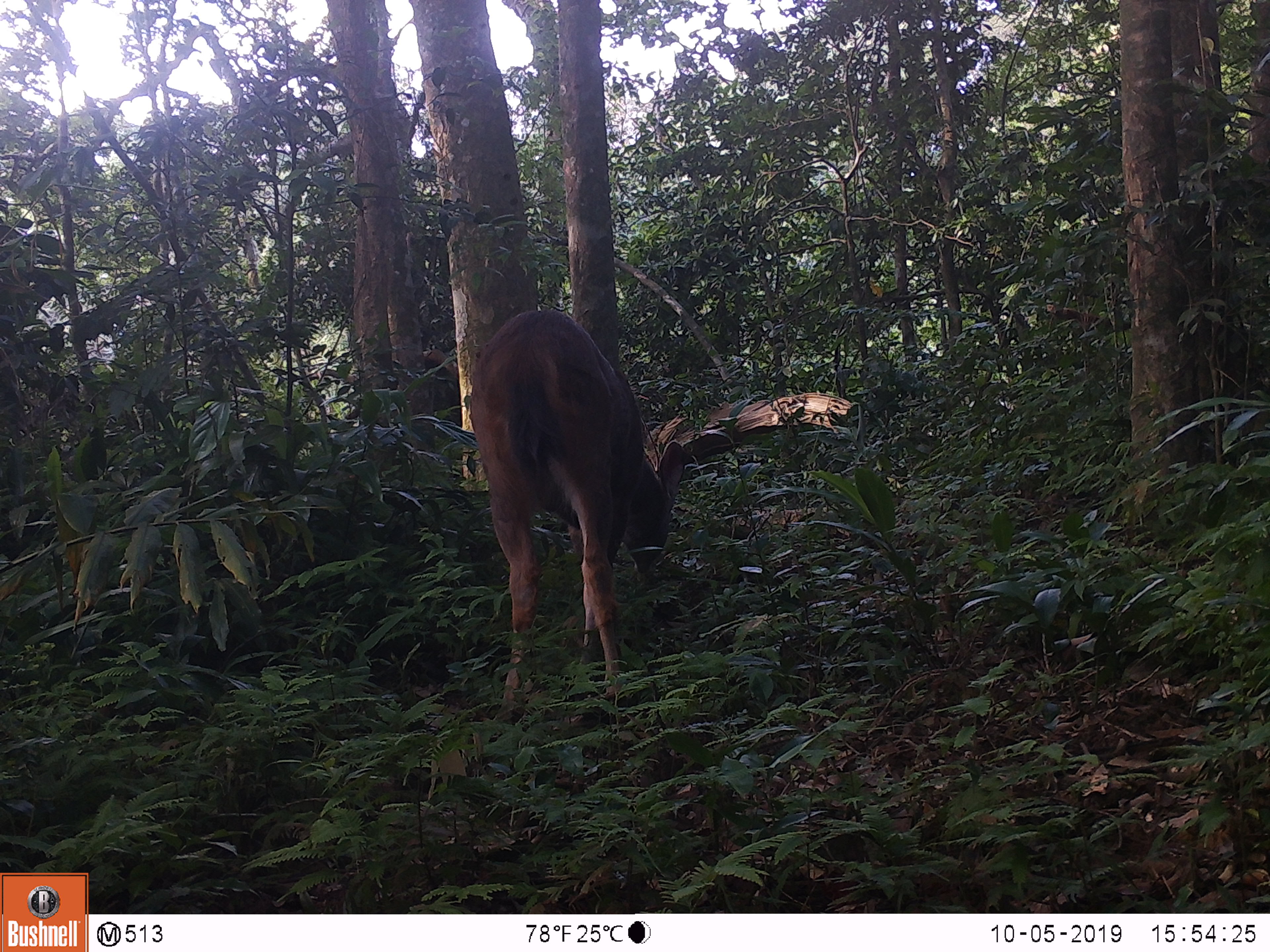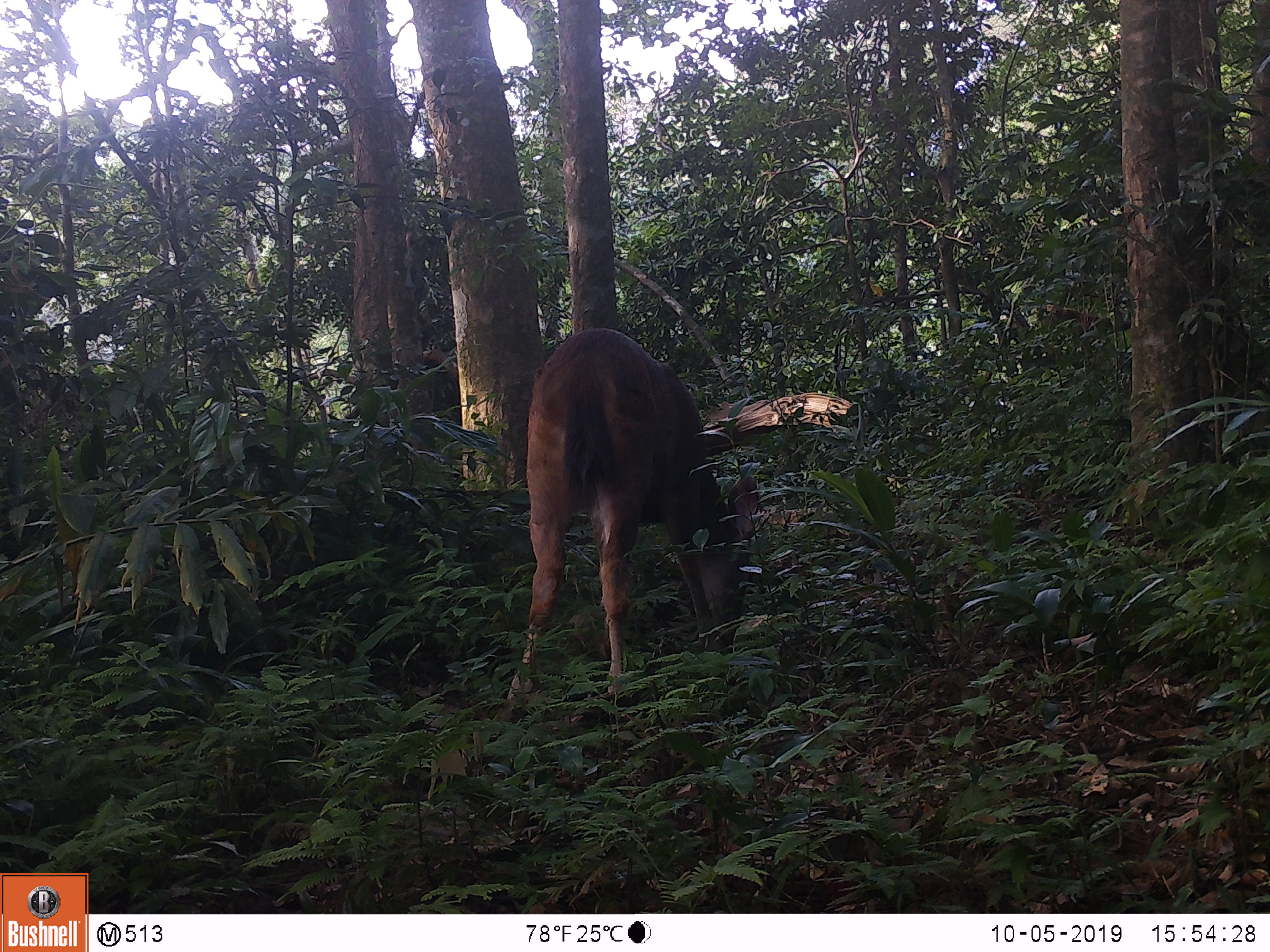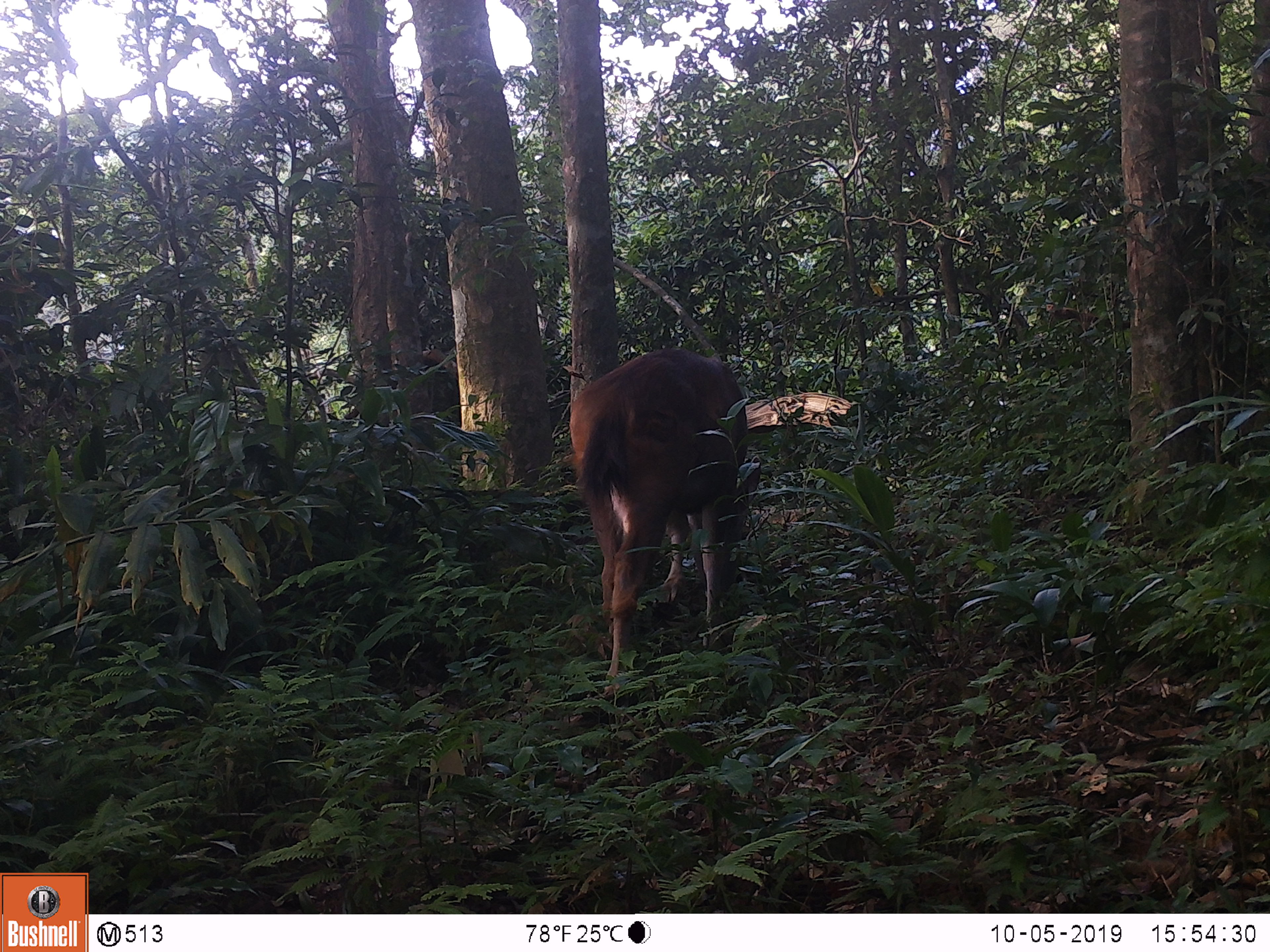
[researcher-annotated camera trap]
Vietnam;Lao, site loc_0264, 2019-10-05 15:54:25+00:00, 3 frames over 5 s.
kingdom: Animalia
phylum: Chordata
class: Mammalia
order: Artiodactyla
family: Cervidae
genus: Rusa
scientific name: Rusa unicolor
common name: sambar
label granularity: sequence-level